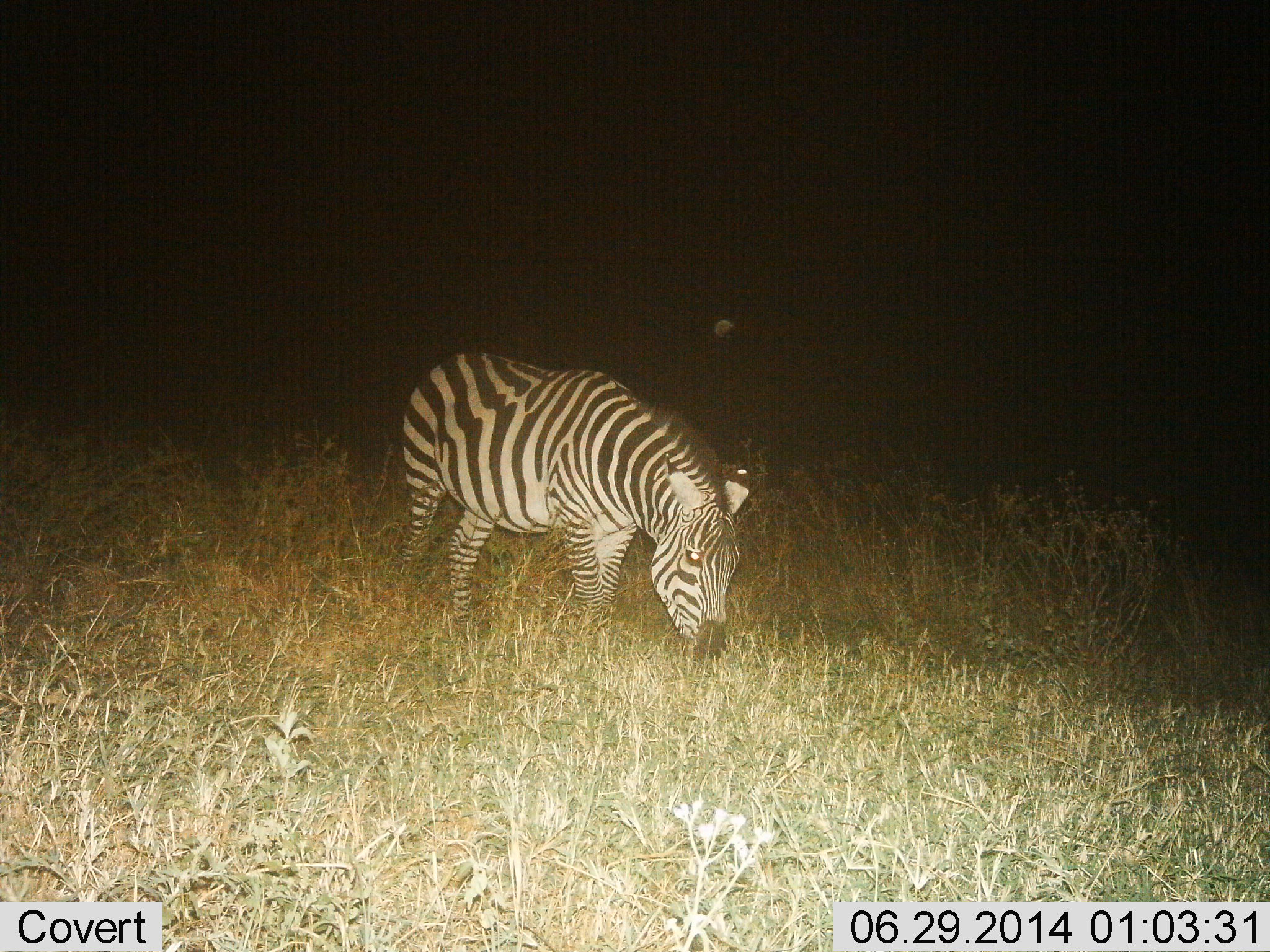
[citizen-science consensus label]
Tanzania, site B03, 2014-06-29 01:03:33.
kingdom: Animalia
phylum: Chordata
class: Mammalia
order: Perissodactyla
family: Equidae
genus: Equus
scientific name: Equus quagga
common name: plains zebra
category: zebra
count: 1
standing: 20%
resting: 10%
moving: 0%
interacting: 0%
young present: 0%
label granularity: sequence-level